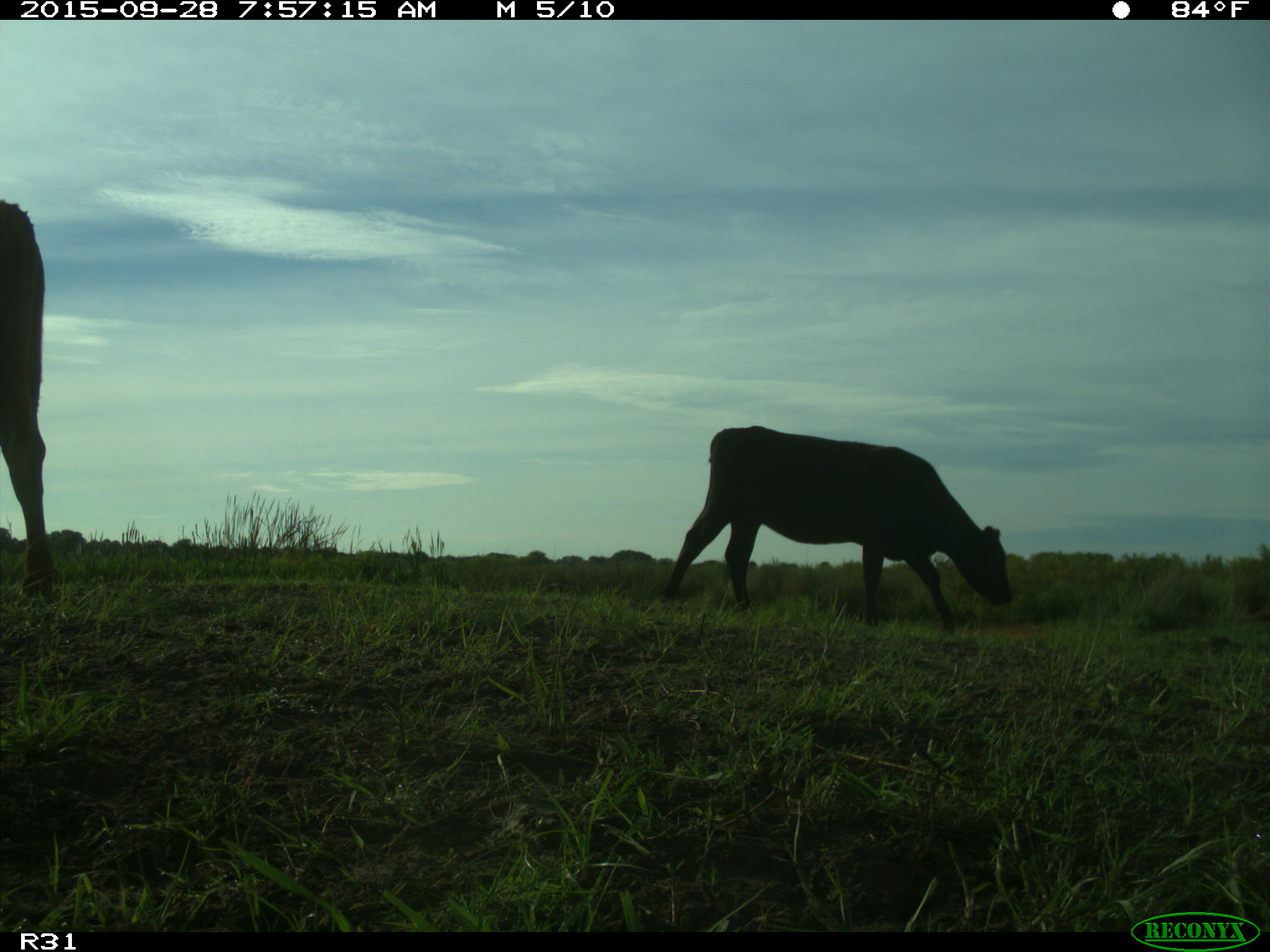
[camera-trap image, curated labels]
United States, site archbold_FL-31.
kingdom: Animalia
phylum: Chordata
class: Mammalia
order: Artiodactyla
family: Bovidae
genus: Bos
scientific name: Bos taurus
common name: domestic cow